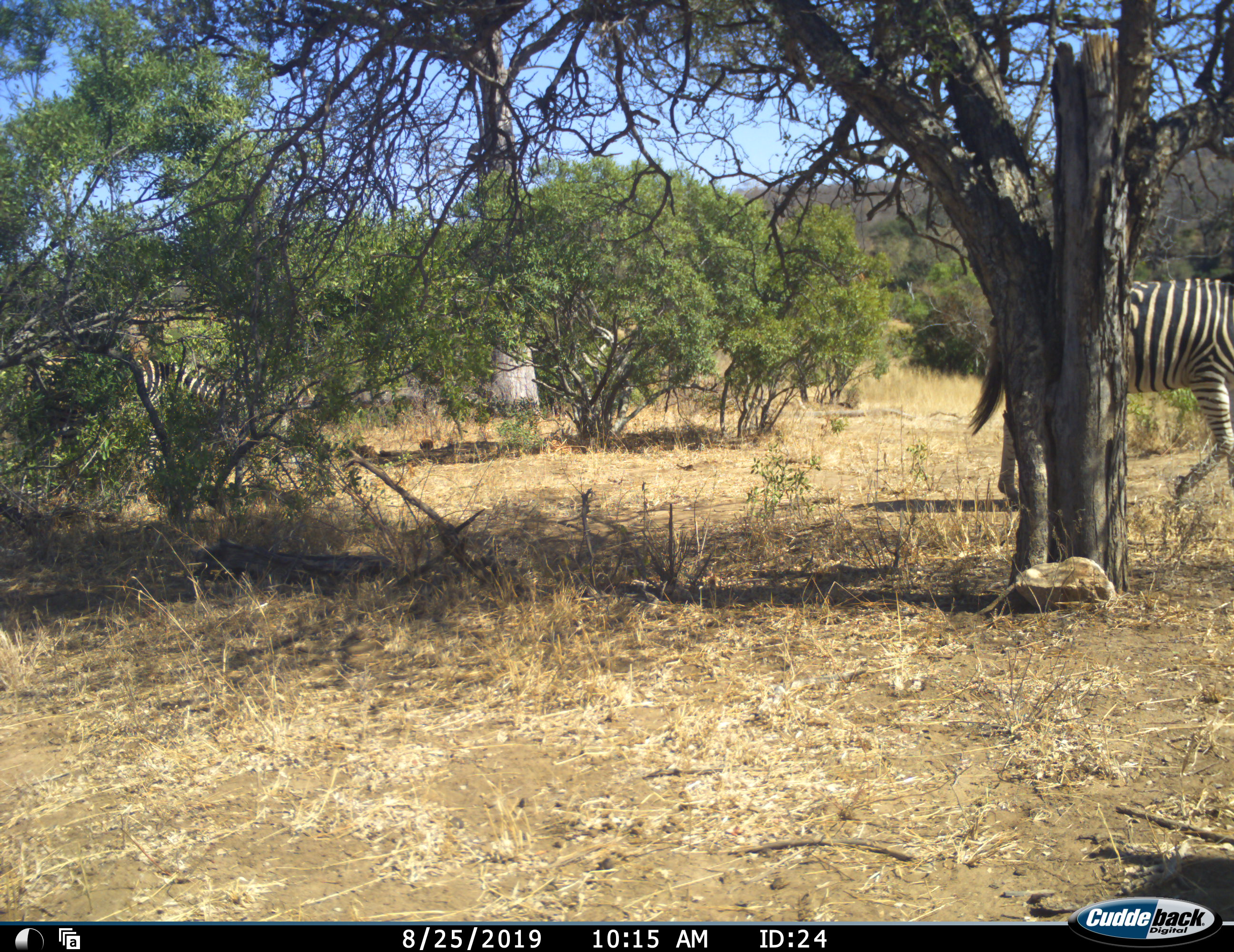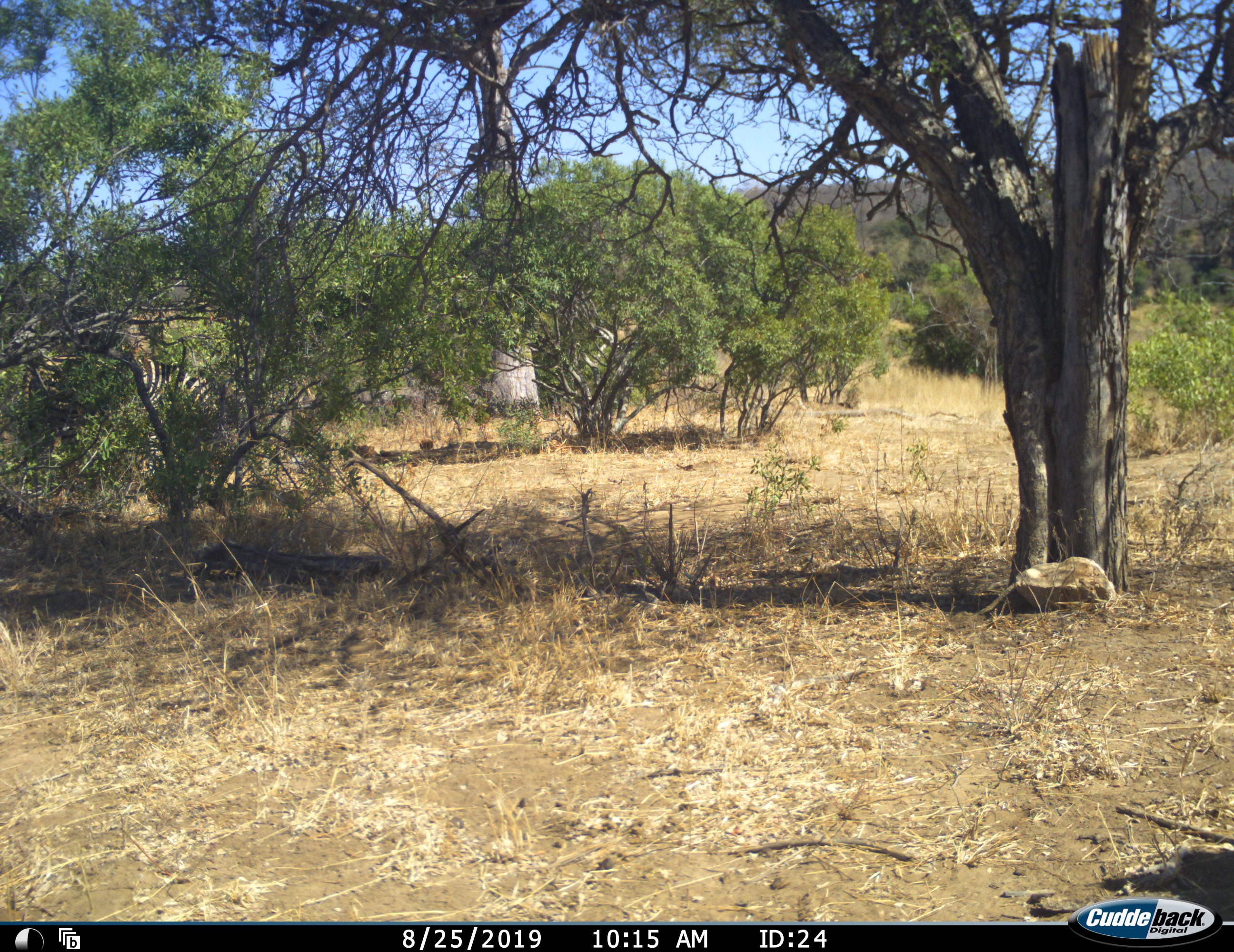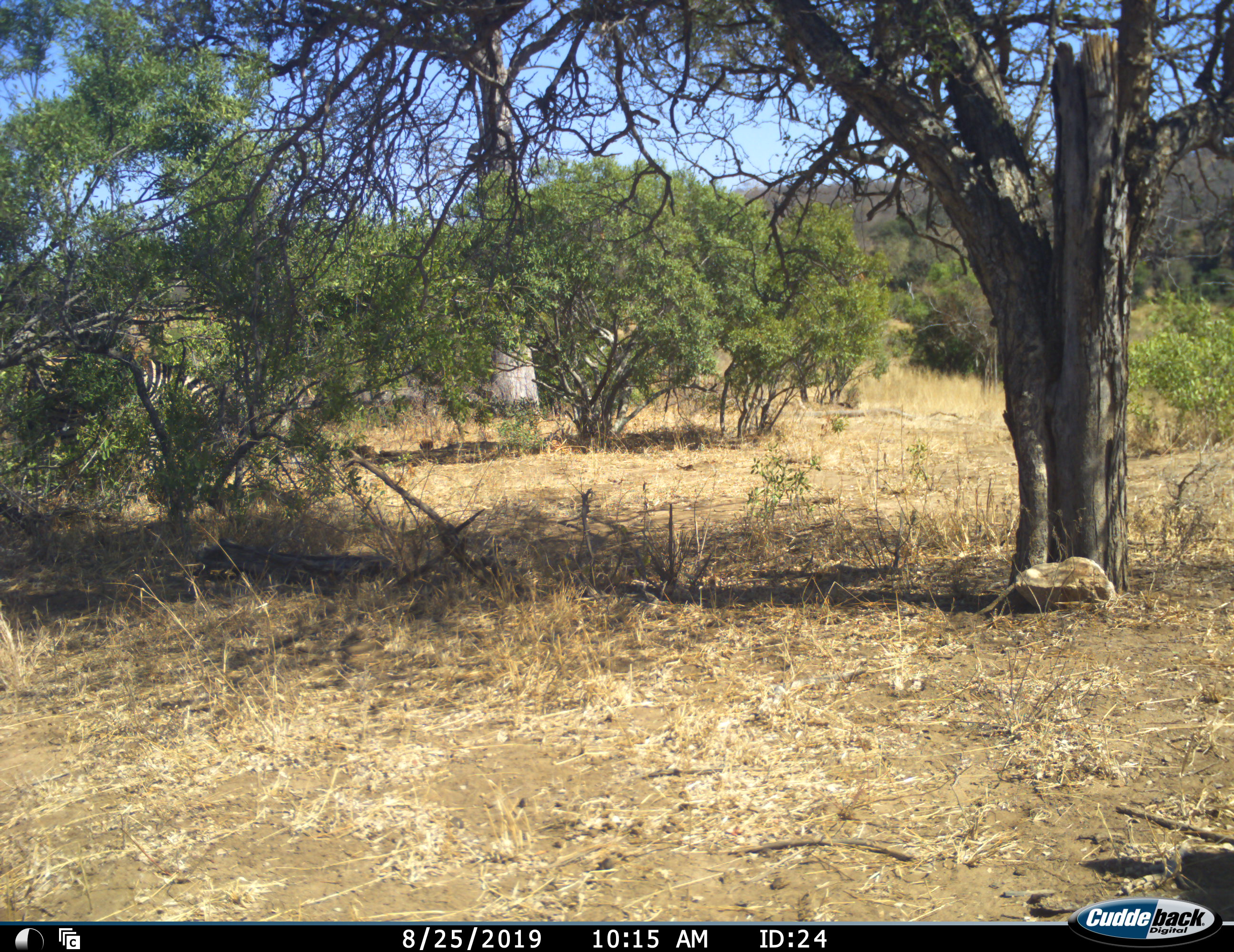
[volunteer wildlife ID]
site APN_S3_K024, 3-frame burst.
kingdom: Animalia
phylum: Chordata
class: Mammalia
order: Perissodactyla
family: Equidae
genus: Equus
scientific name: Equus quagga burchellii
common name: burchell's zebra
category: zebraburchells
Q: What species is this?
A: Zebraburchells (burchell's zebra) (Equus quagga burchellii).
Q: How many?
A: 2.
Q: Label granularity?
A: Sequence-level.